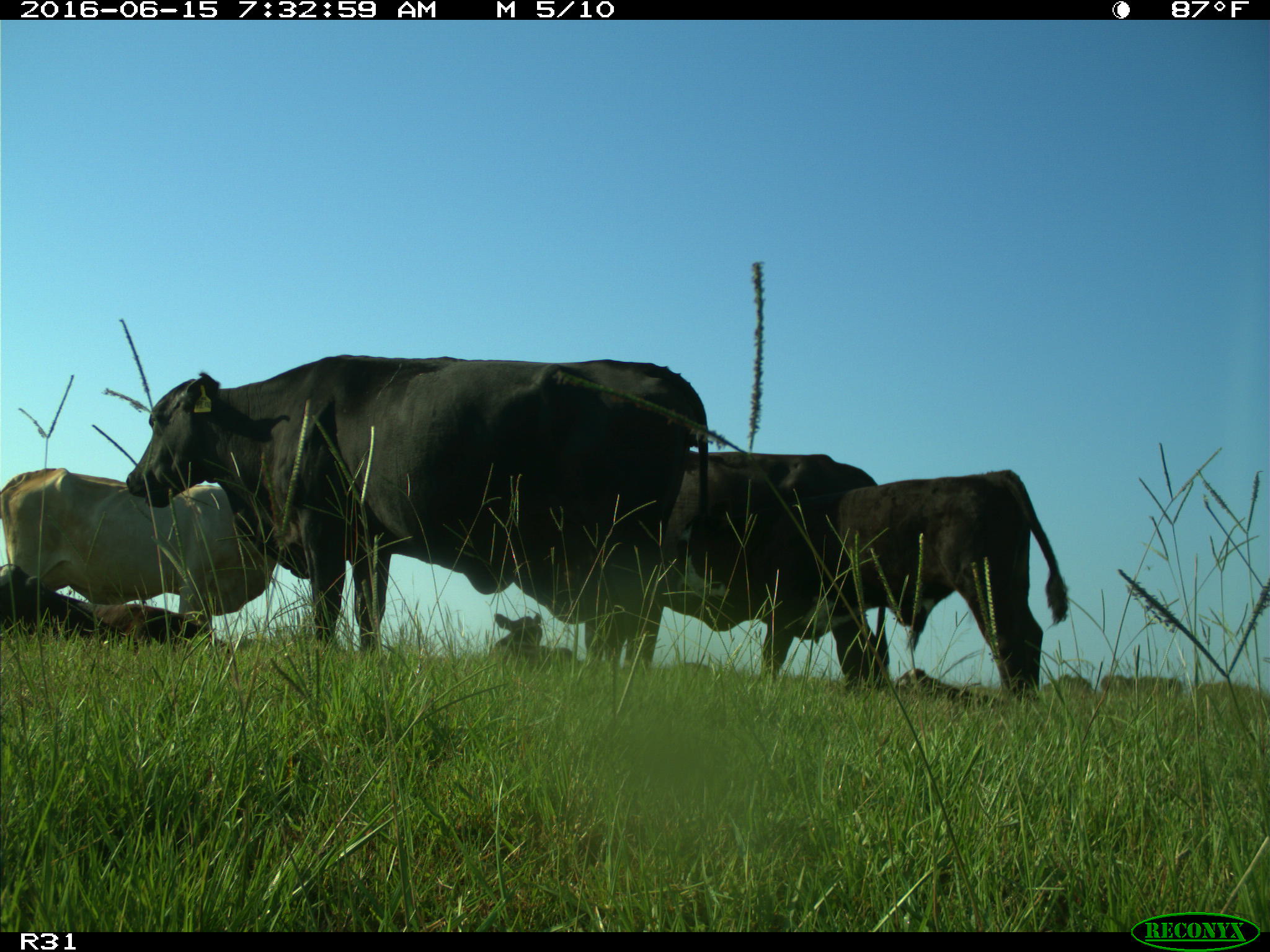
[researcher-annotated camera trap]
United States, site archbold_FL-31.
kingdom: Animalia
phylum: Chordata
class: Mammalia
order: Artiodactyla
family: Bovidae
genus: Bos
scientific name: Bos taurus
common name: domestic cow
Bos taurus (domestic cow).